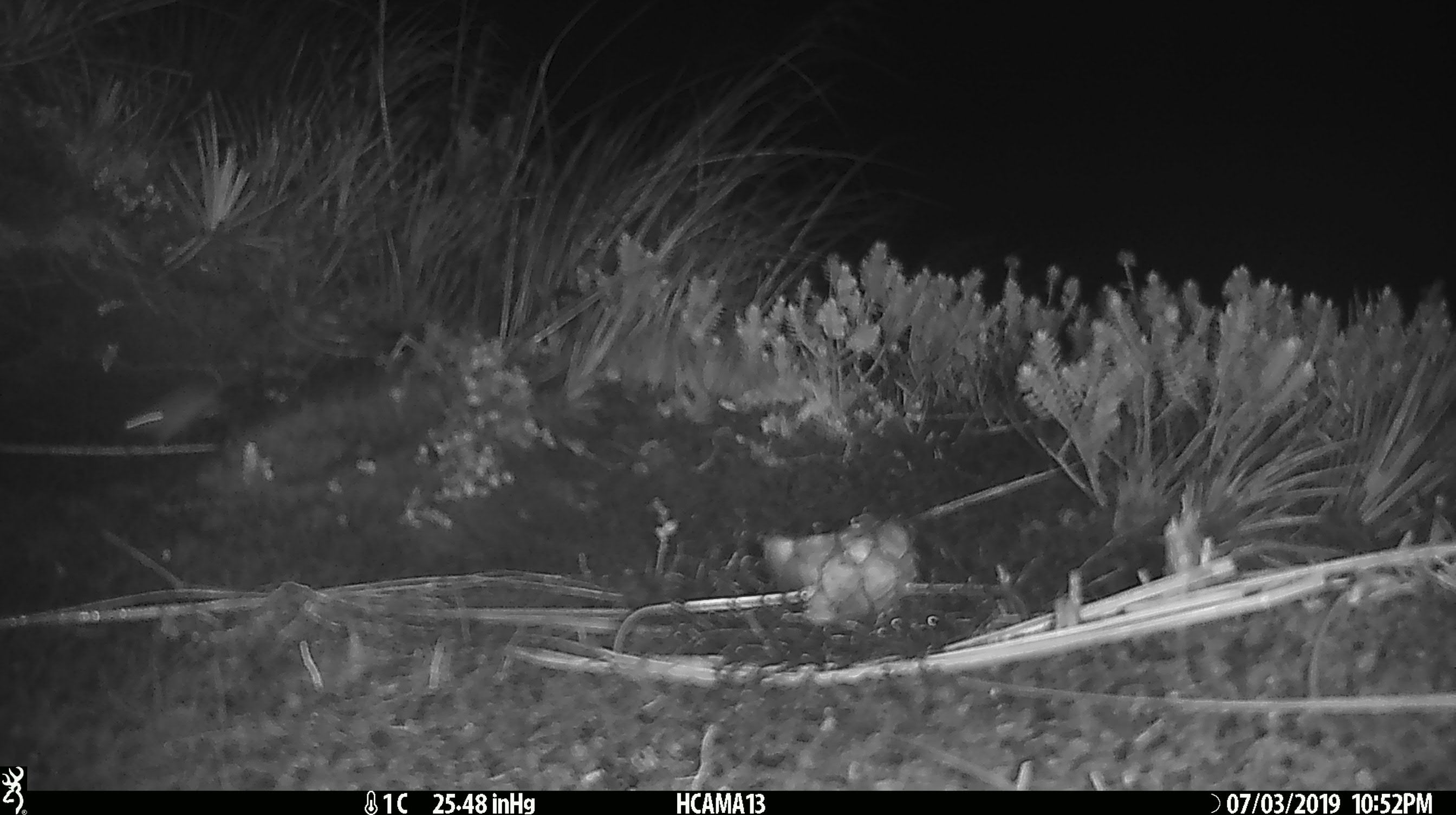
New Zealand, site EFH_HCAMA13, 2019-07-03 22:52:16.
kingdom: Animalia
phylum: Chordata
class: Mammalia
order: Rodentia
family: Muridae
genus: Mus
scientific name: Mus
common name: mouse